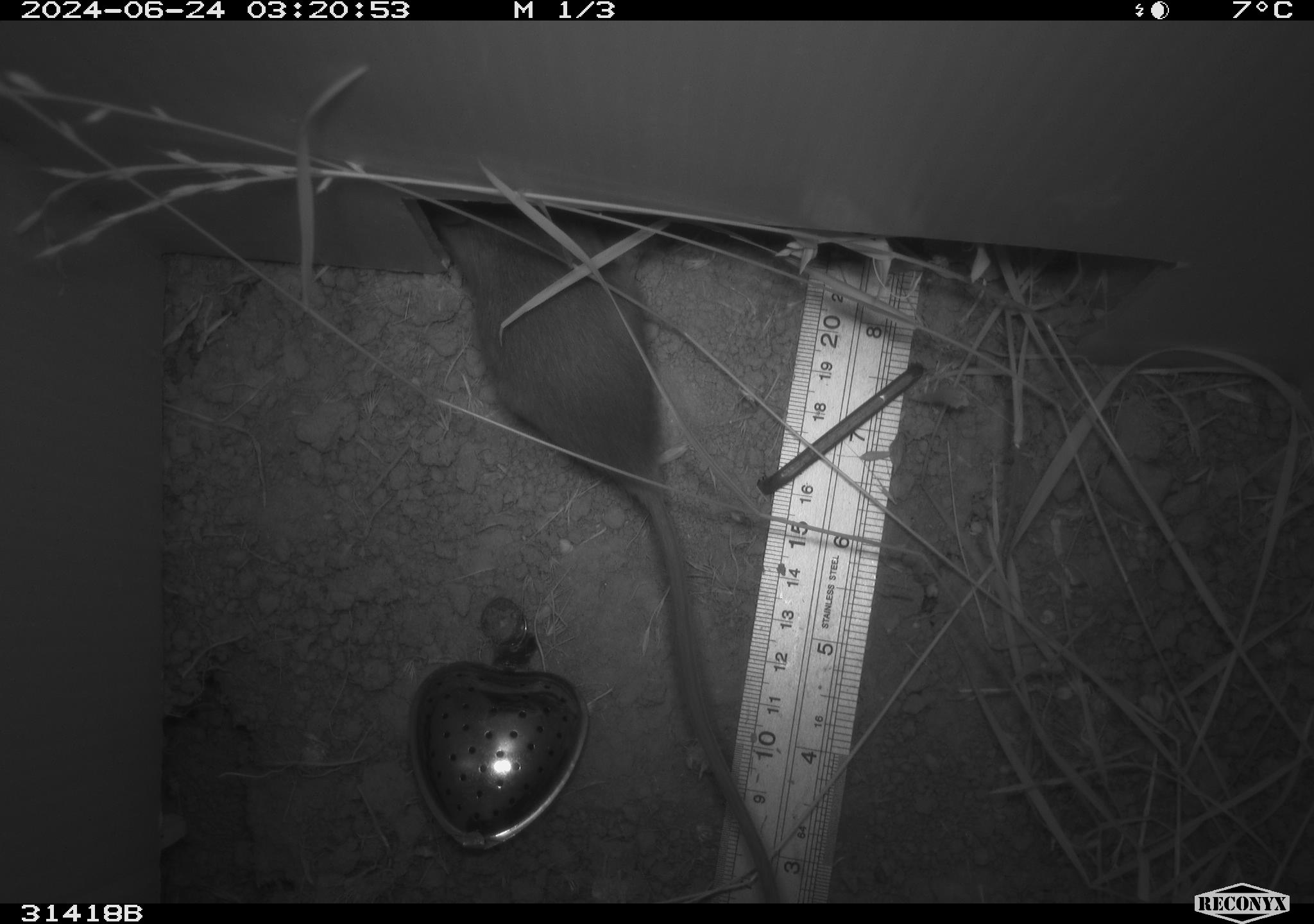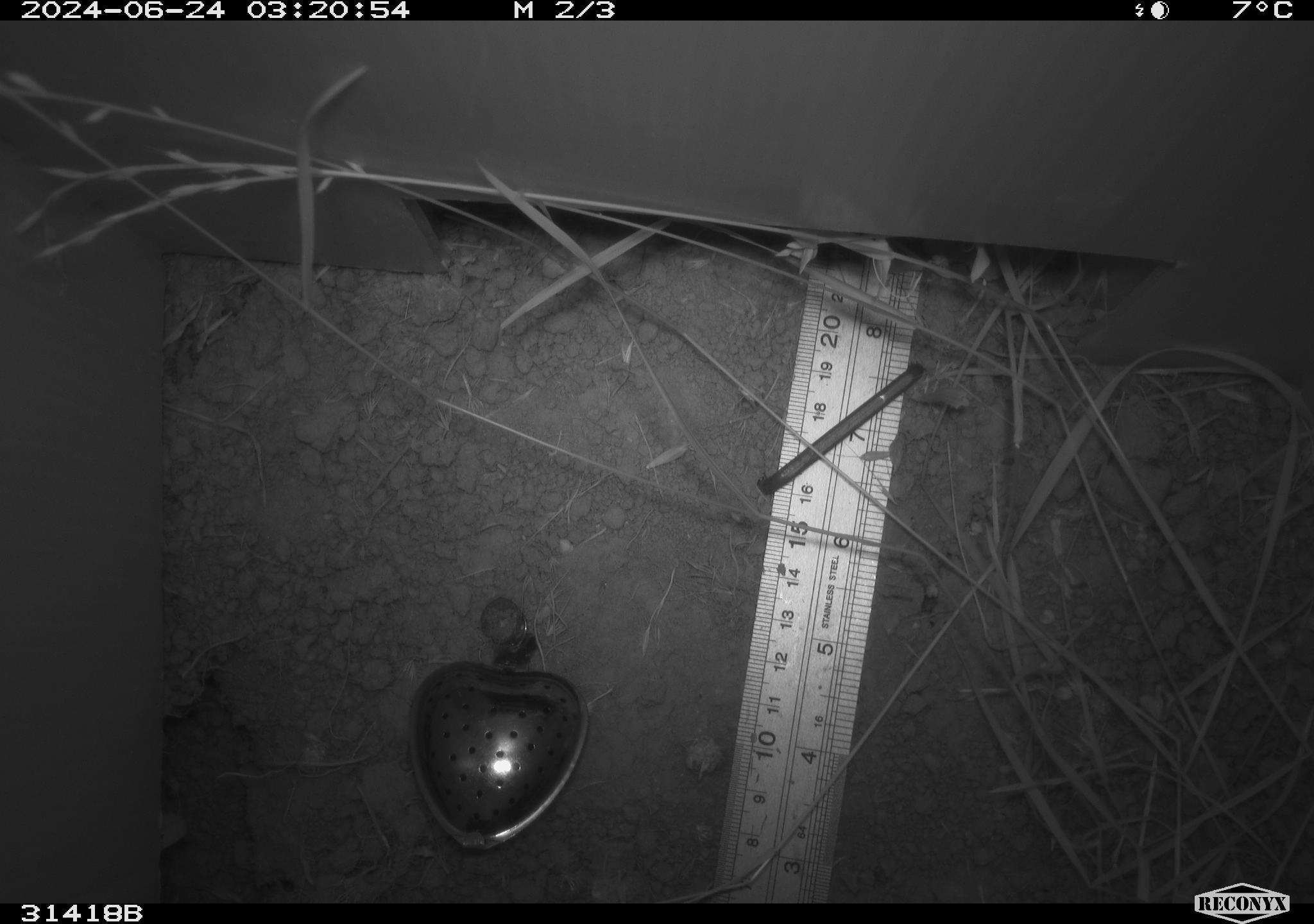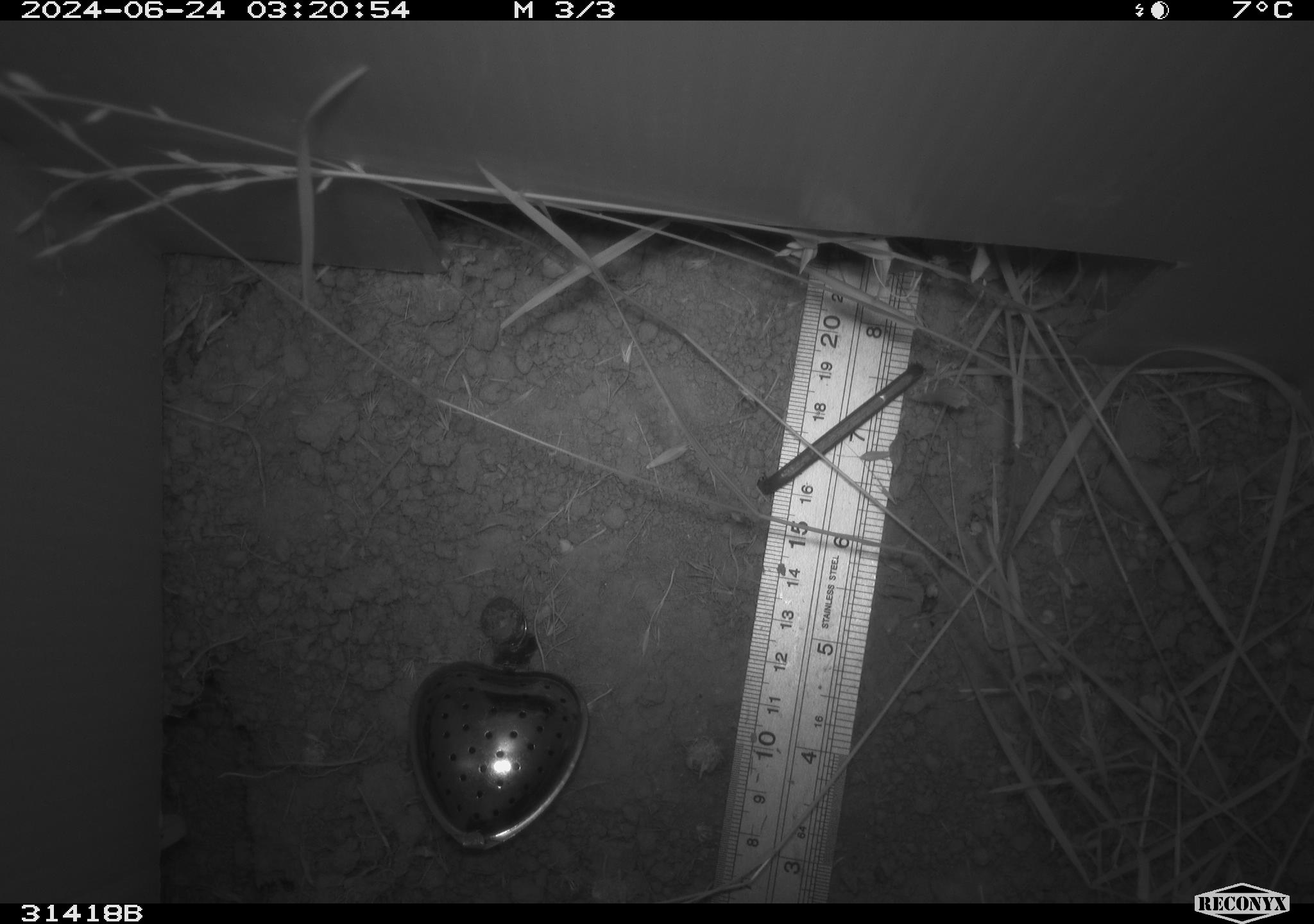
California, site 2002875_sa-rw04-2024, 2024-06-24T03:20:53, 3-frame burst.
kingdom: Animalia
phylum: Chordata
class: Mammalia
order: Rodentia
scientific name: Rodentia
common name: rodent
Rodent (Rodentia).